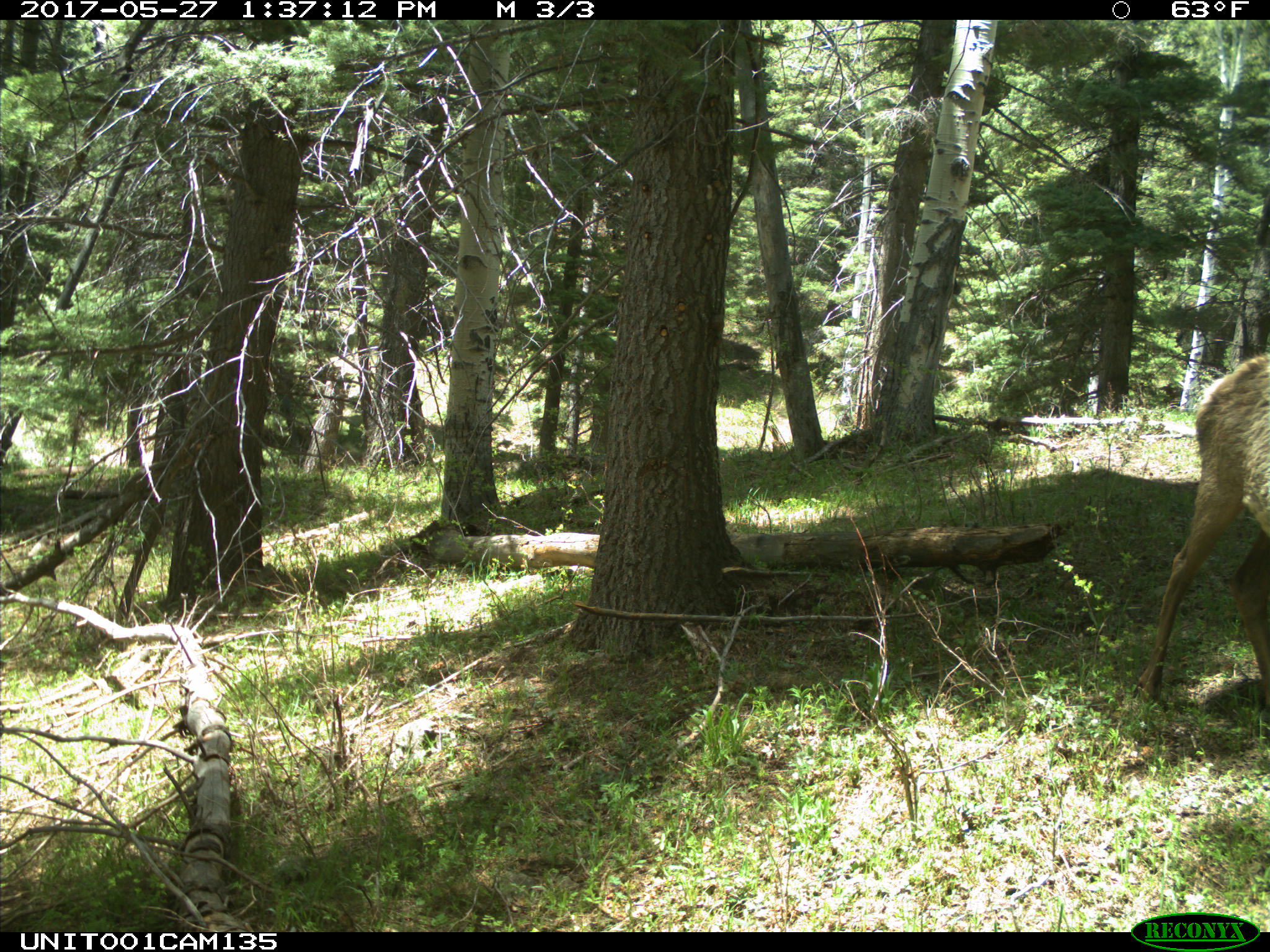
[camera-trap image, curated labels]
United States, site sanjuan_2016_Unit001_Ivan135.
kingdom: Animalia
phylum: Chordata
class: Mammalia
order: Artiodactyla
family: Cervidae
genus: Cervus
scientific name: Cervus elaphus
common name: red deer